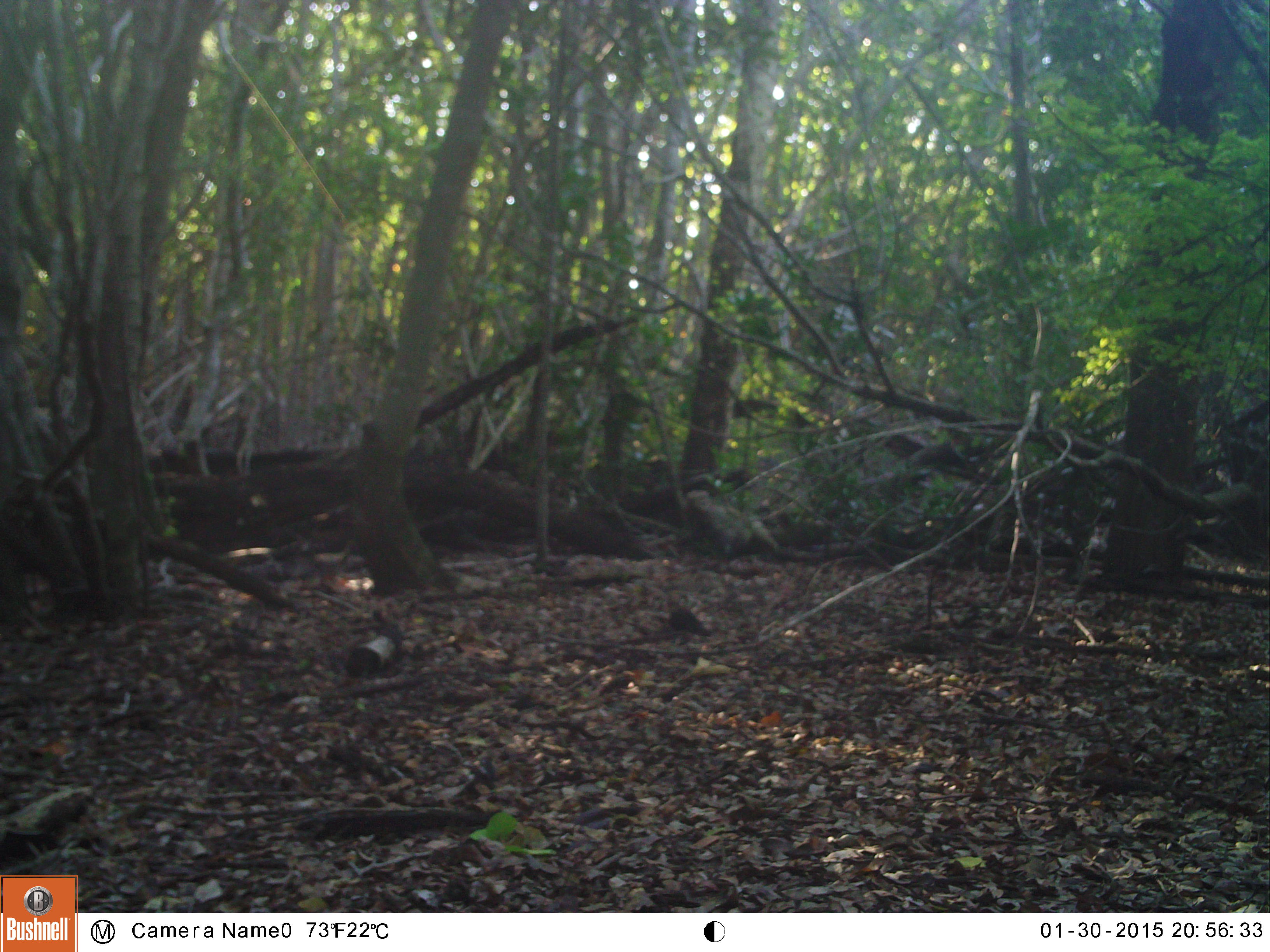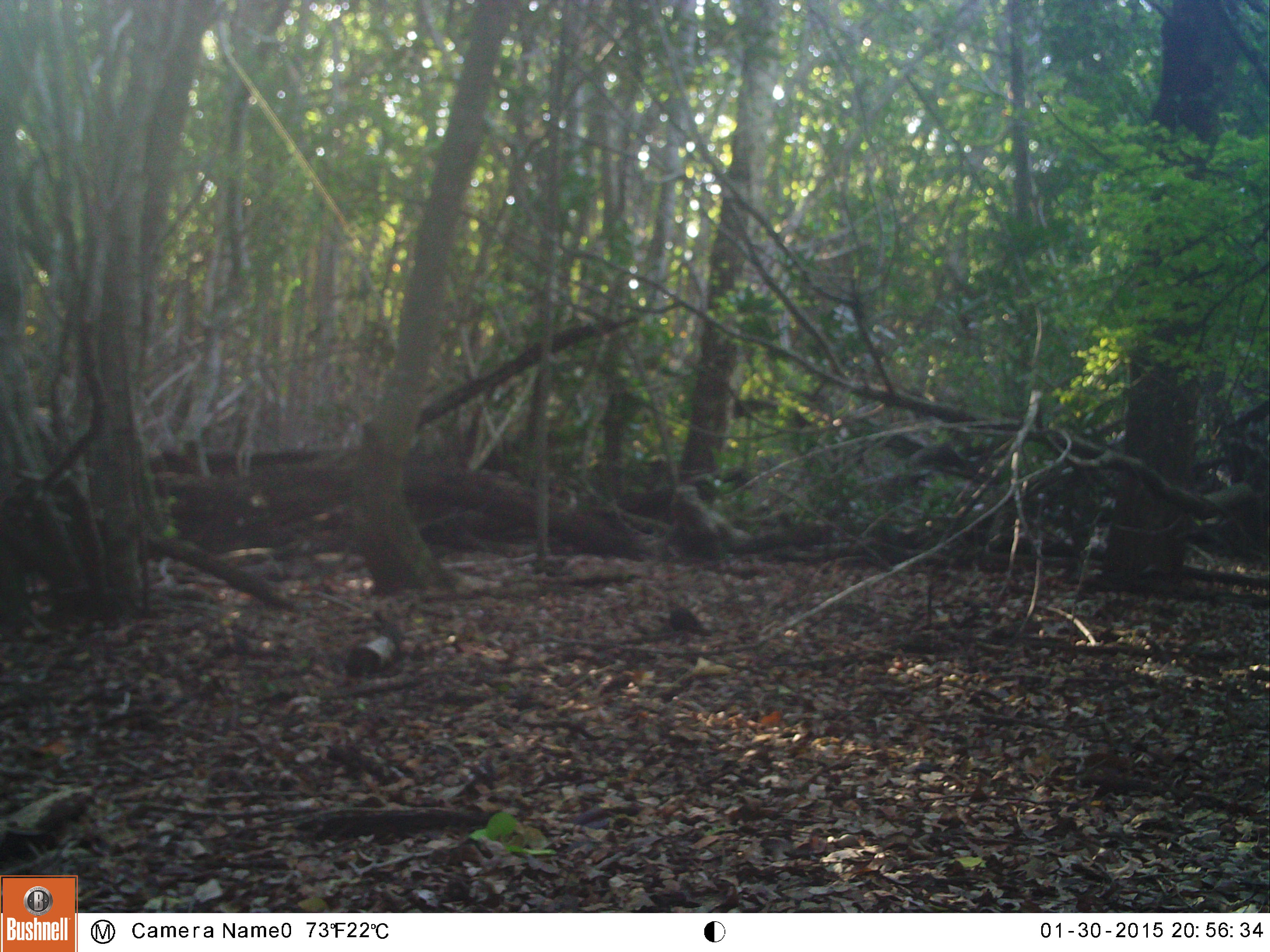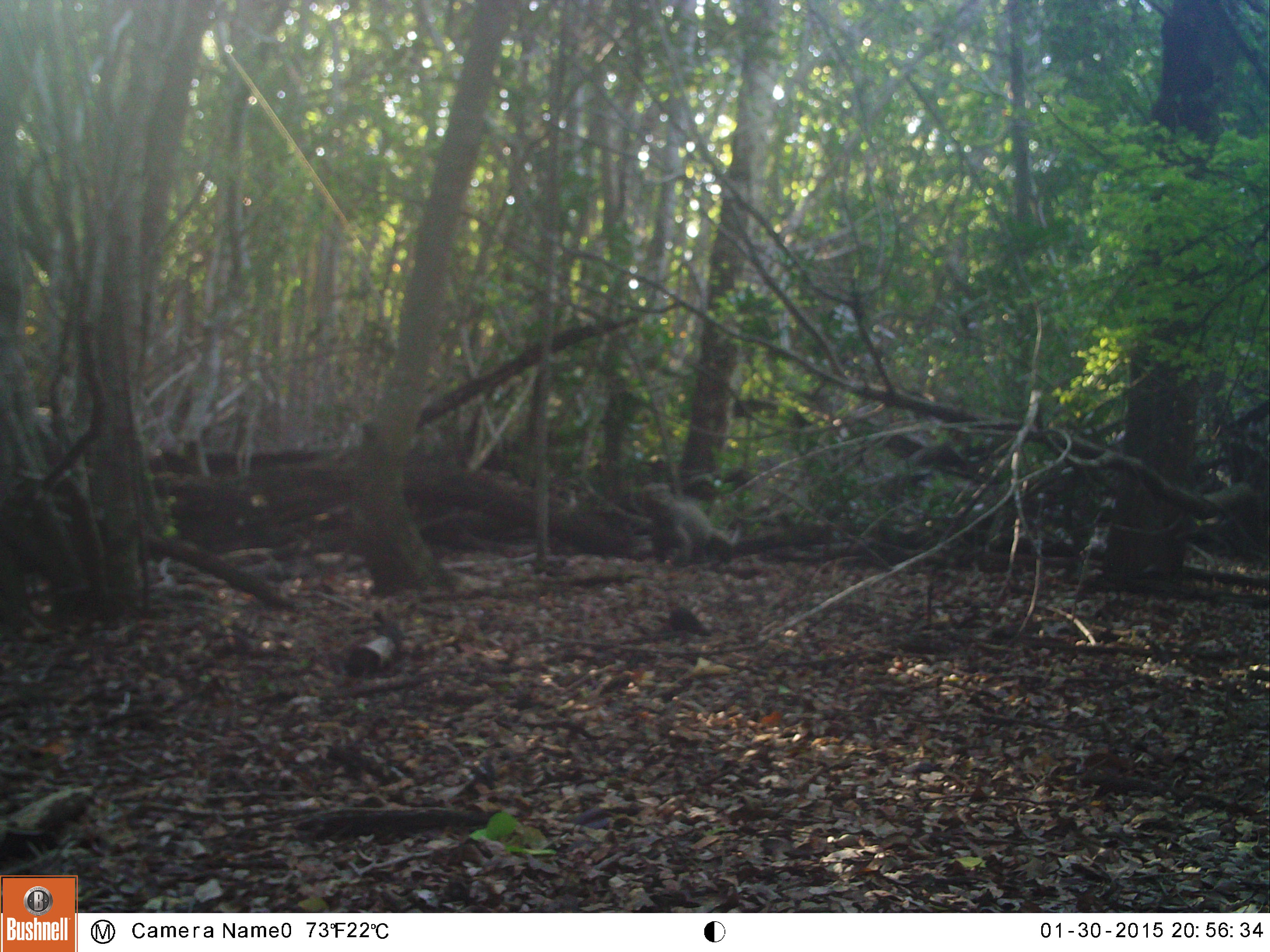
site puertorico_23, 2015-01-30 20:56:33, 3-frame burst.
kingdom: Animalia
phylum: Chordata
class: Reptilia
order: Squamata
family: Iguanidae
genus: Iguana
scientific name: Iguana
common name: typical iguanas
Iguana (typical iguanas).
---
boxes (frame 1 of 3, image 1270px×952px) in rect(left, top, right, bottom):
iguana: rect(670, 480, 796, 565)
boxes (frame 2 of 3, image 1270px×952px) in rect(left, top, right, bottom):
iguana: rect(653, 479, 772, 576)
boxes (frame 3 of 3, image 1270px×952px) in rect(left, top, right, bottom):
iguana: rect(632, 488, 735, 567)